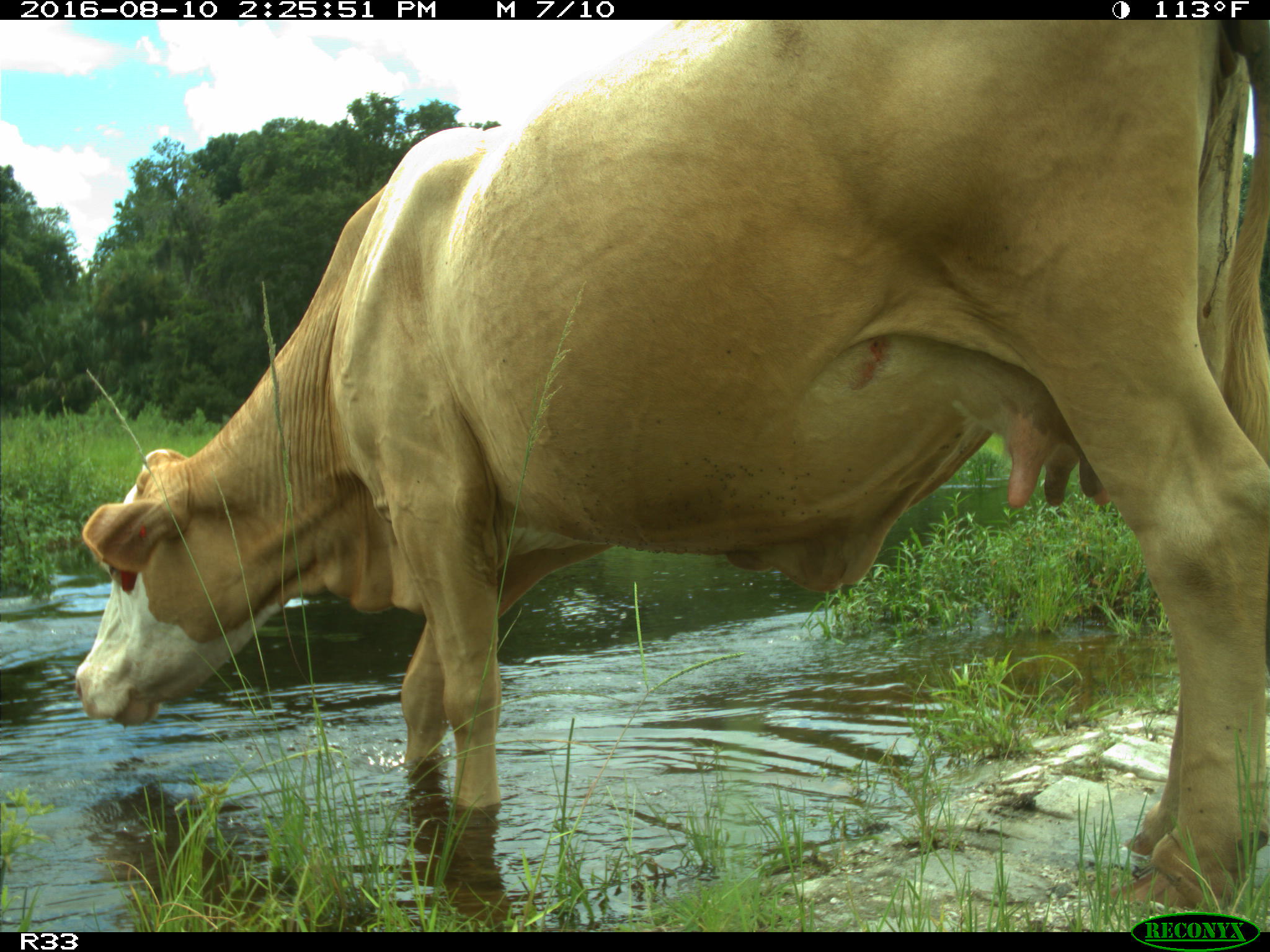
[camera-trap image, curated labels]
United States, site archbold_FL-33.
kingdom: Animalia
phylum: Chordata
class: Mammalia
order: Artiodactyla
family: Bovidae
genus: Bos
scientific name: Bos taurus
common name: domestic cow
Bos taurus (domestic cow).